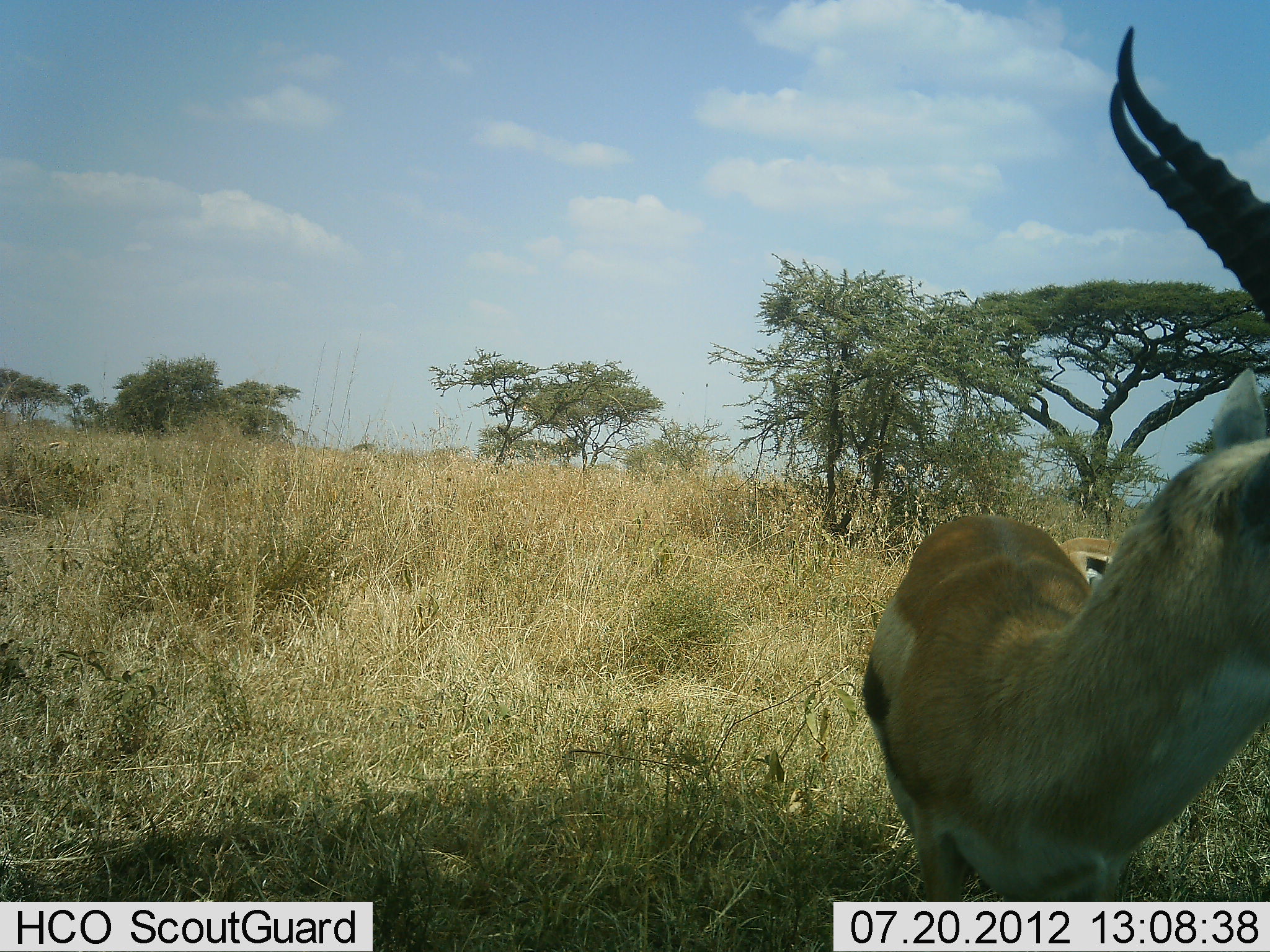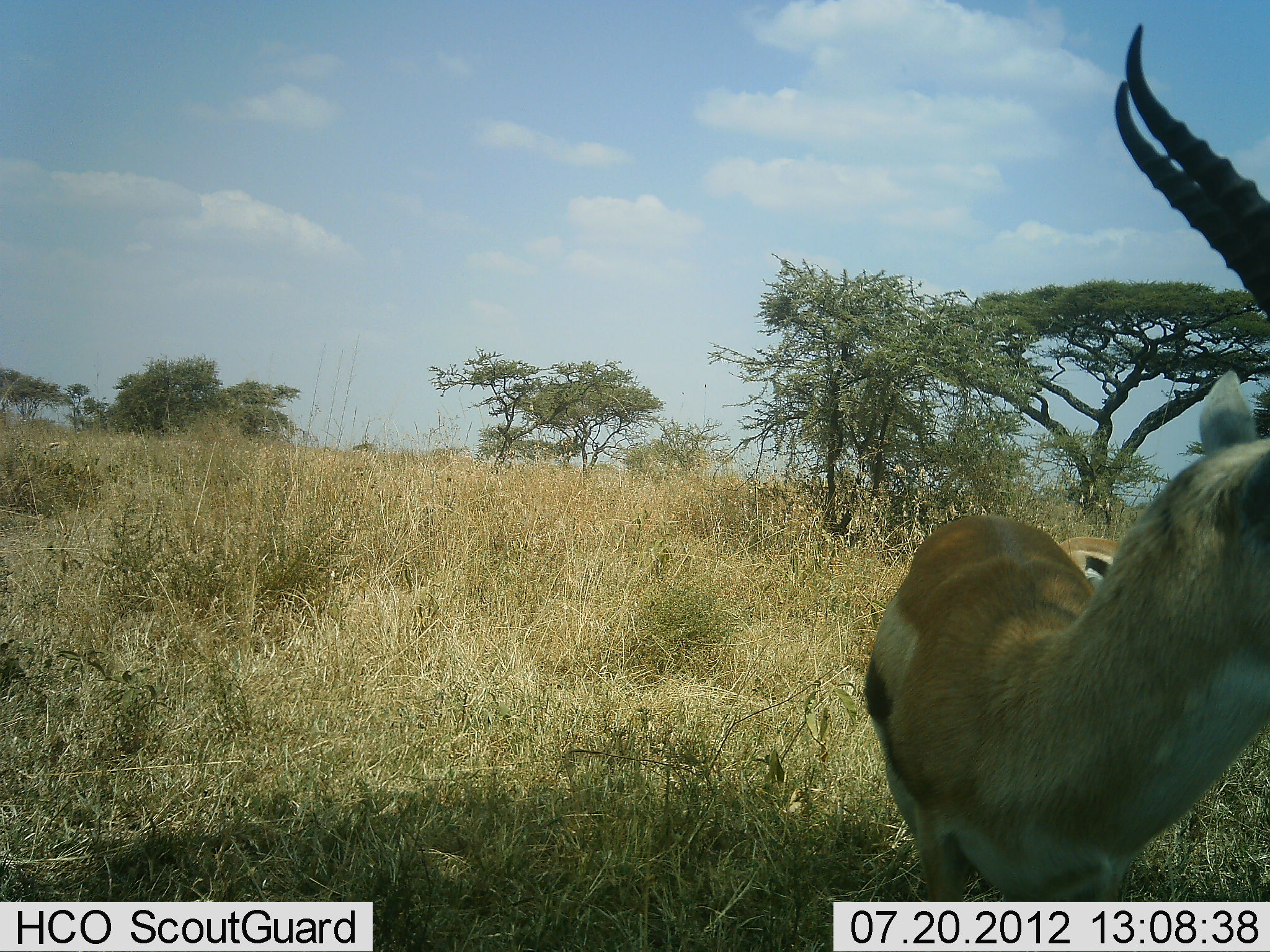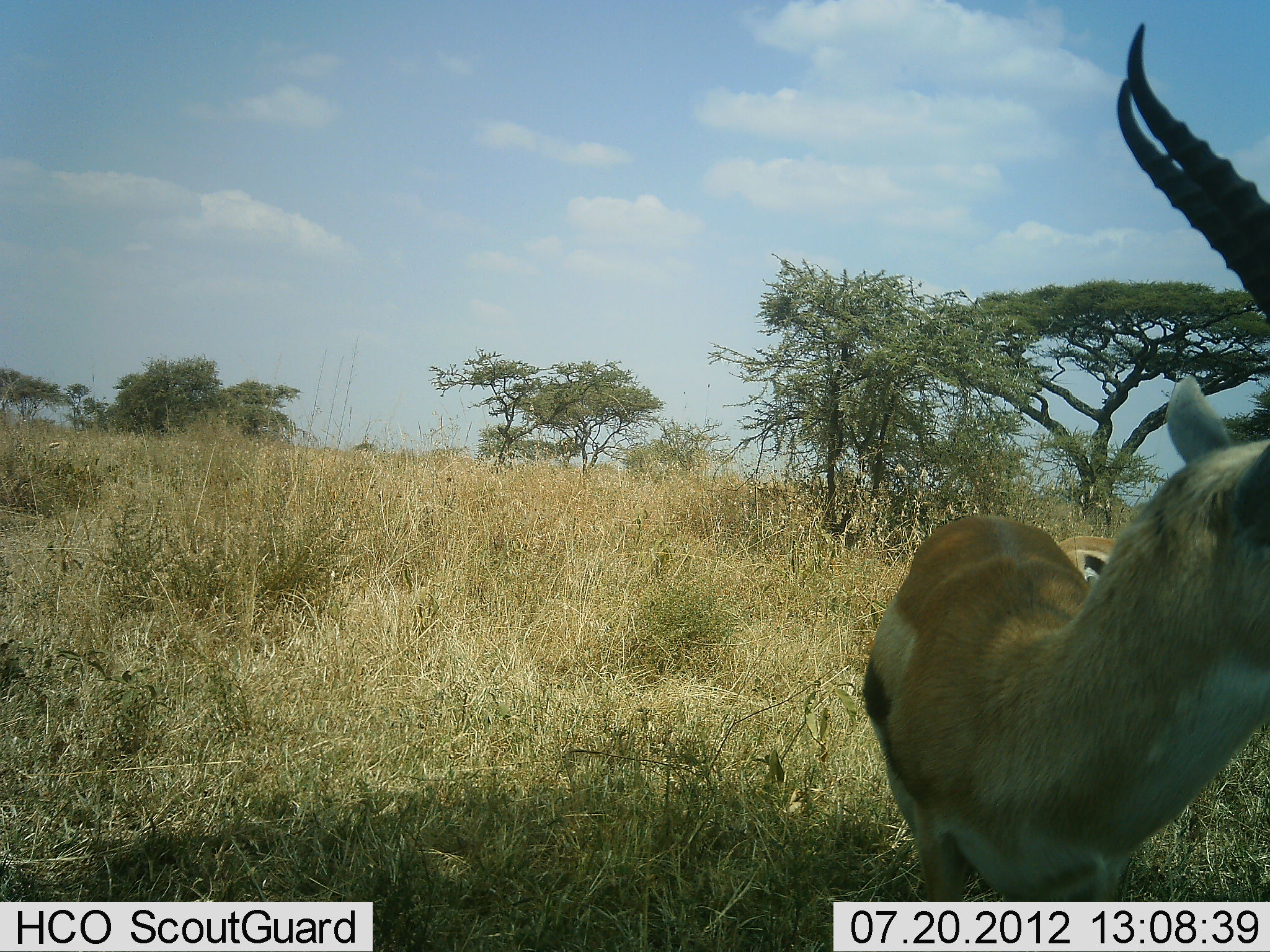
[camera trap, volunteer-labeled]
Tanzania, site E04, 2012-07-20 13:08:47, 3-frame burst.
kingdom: Animalia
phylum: Chordata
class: Mammalia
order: Artiodactyla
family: Bovidae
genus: Eudorcas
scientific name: Eudorcas thomsonii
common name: thomson's gazelle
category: gazellethomsons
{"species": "gazellethomsons (thomson's gazelle) (Eudorcas thomsonii)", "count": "2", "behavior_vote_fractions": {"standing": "90%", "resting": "0%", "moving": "10%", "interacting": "0%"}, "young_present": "10%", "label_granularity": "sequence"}